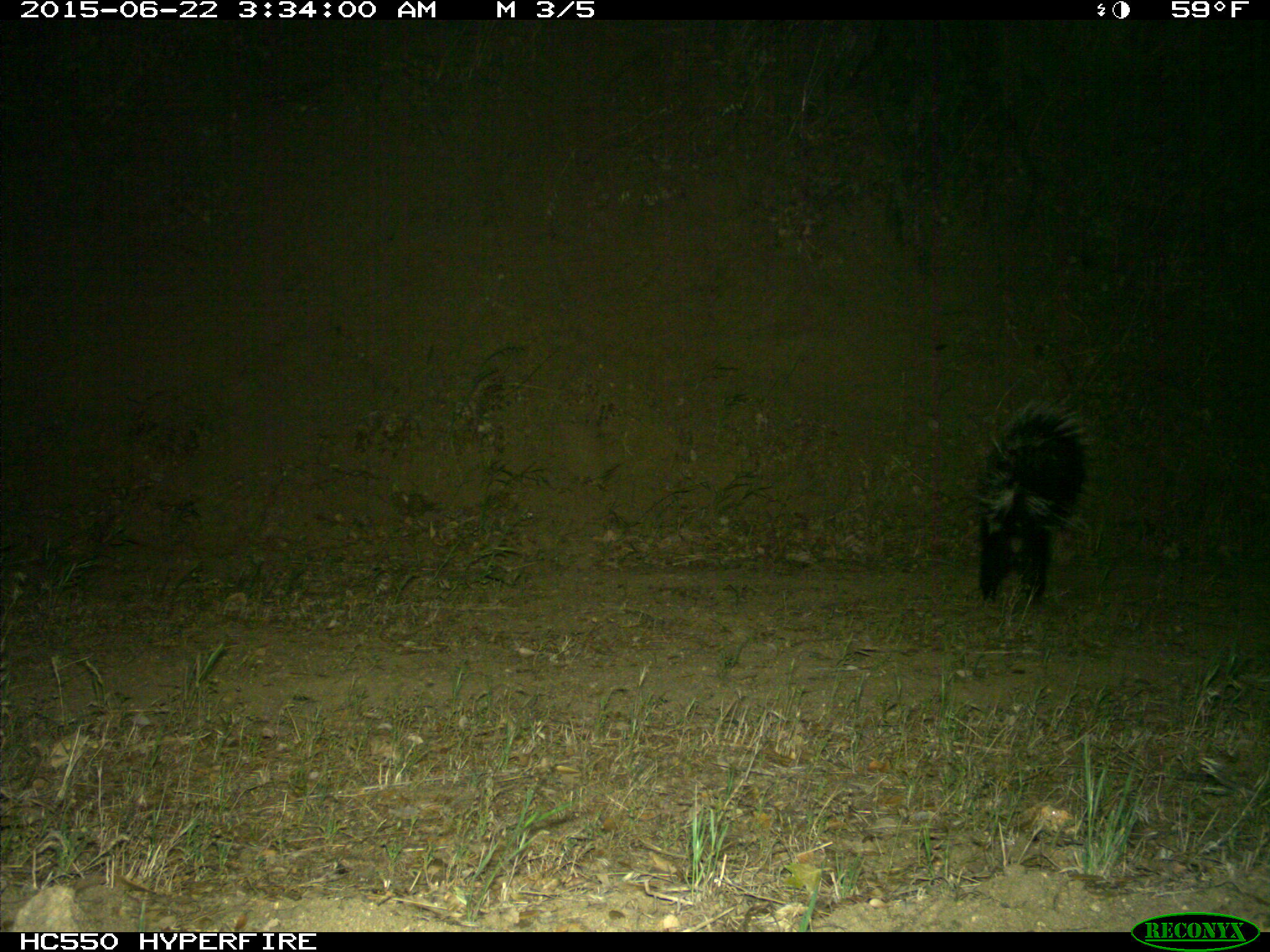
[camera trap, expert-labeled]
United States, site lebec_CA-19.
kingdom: Animalia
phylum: Chordata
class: Mammalia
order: Carnivora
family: Mephitidae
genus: Mephitis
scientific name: Mephitis mephitis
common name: striped skunk